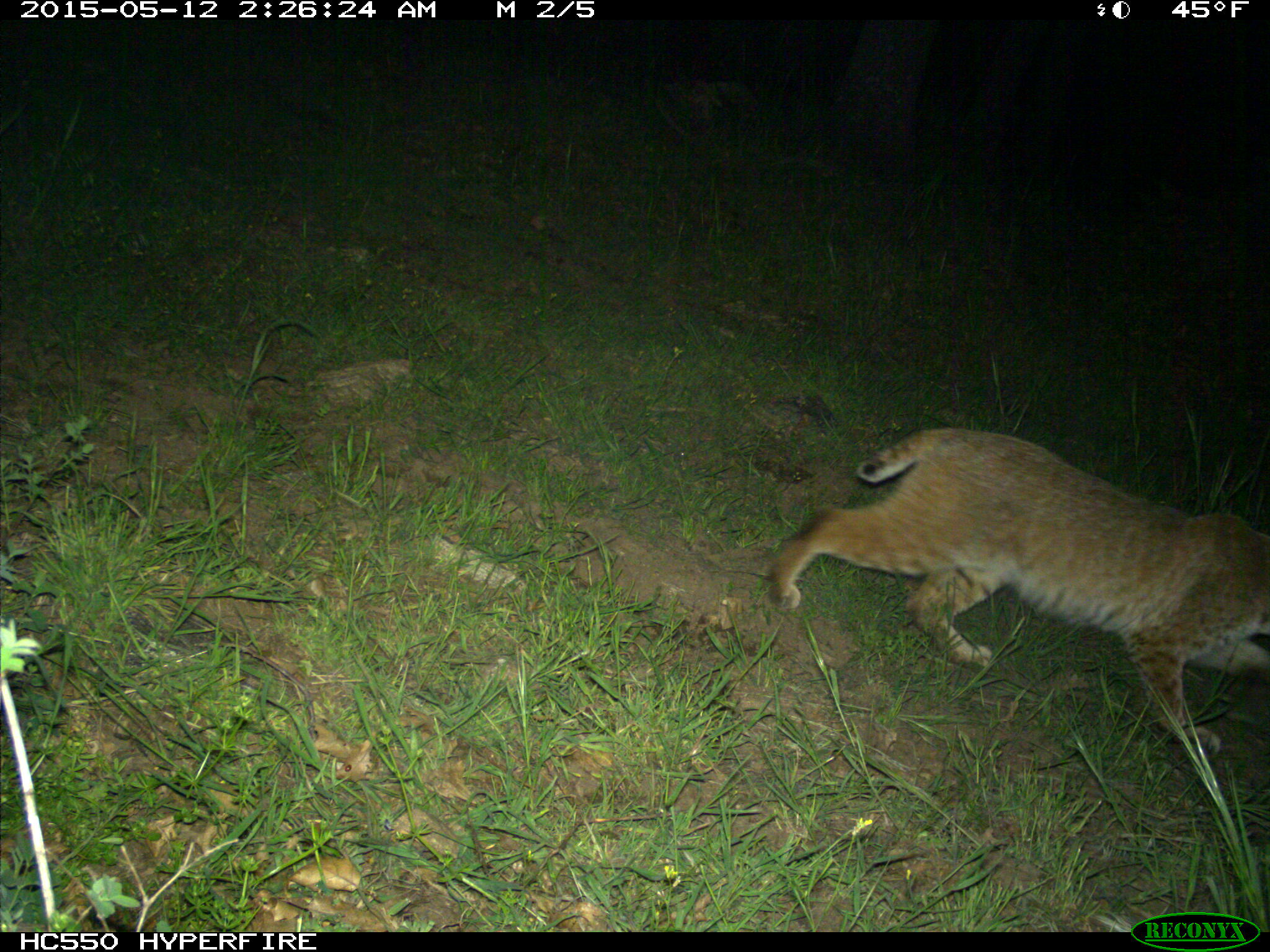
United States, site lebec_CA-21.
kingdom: Animalia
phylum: Chordata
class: Mammalia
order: Carnivora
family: Felidae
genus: Lynx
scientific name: Lynx rufus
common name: bobcat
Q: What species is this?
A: Lynx rufus (bobcat).